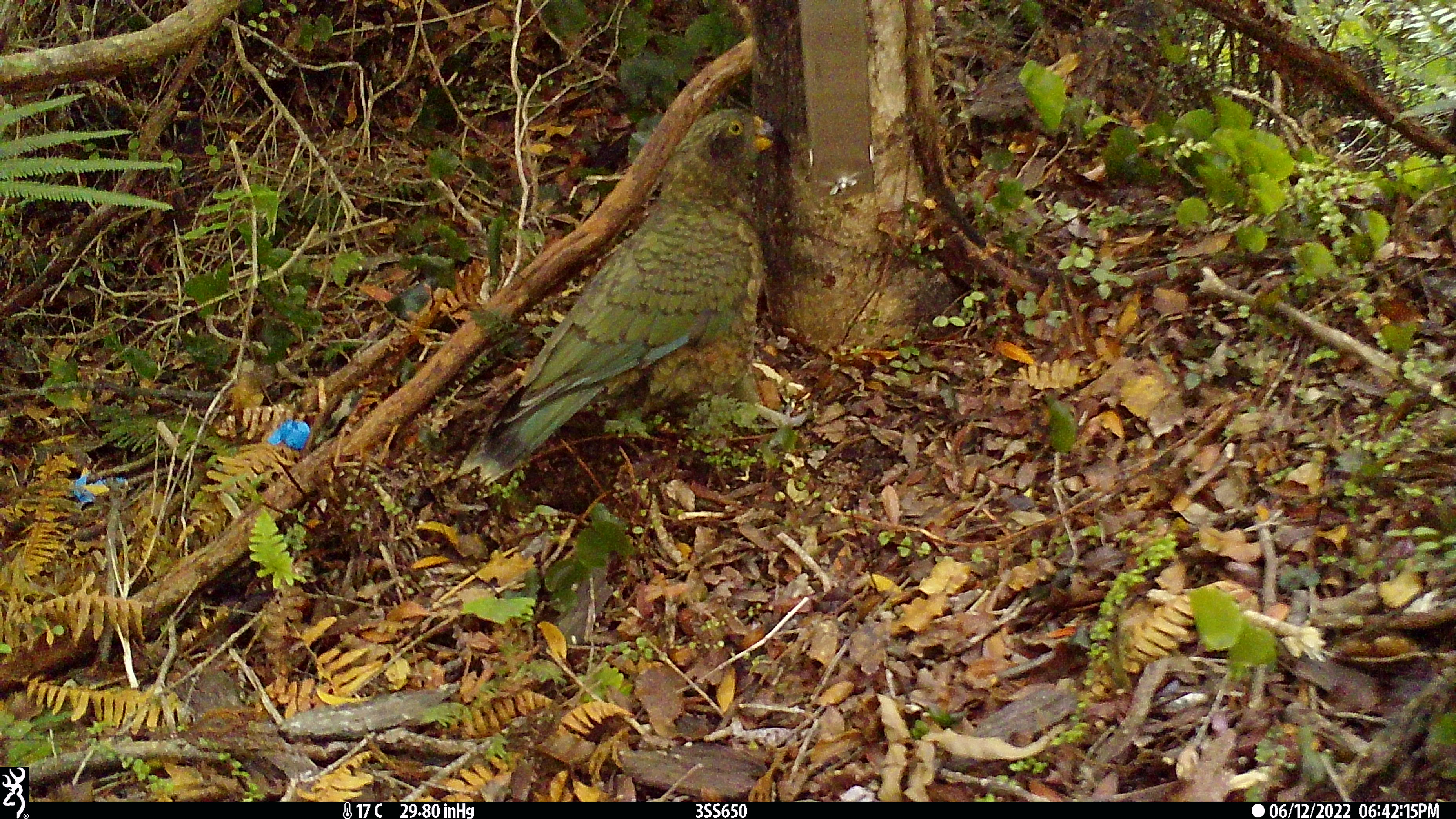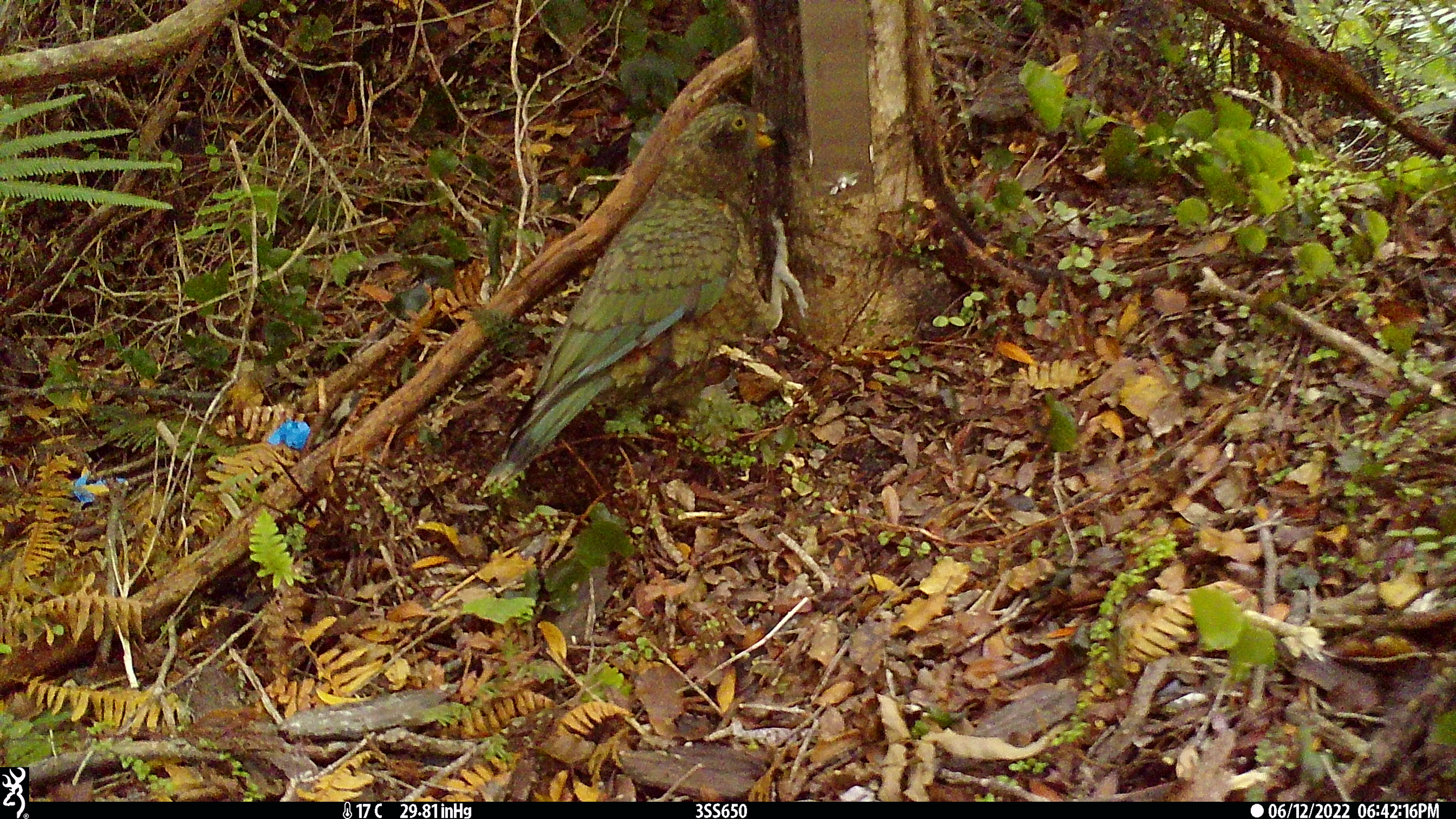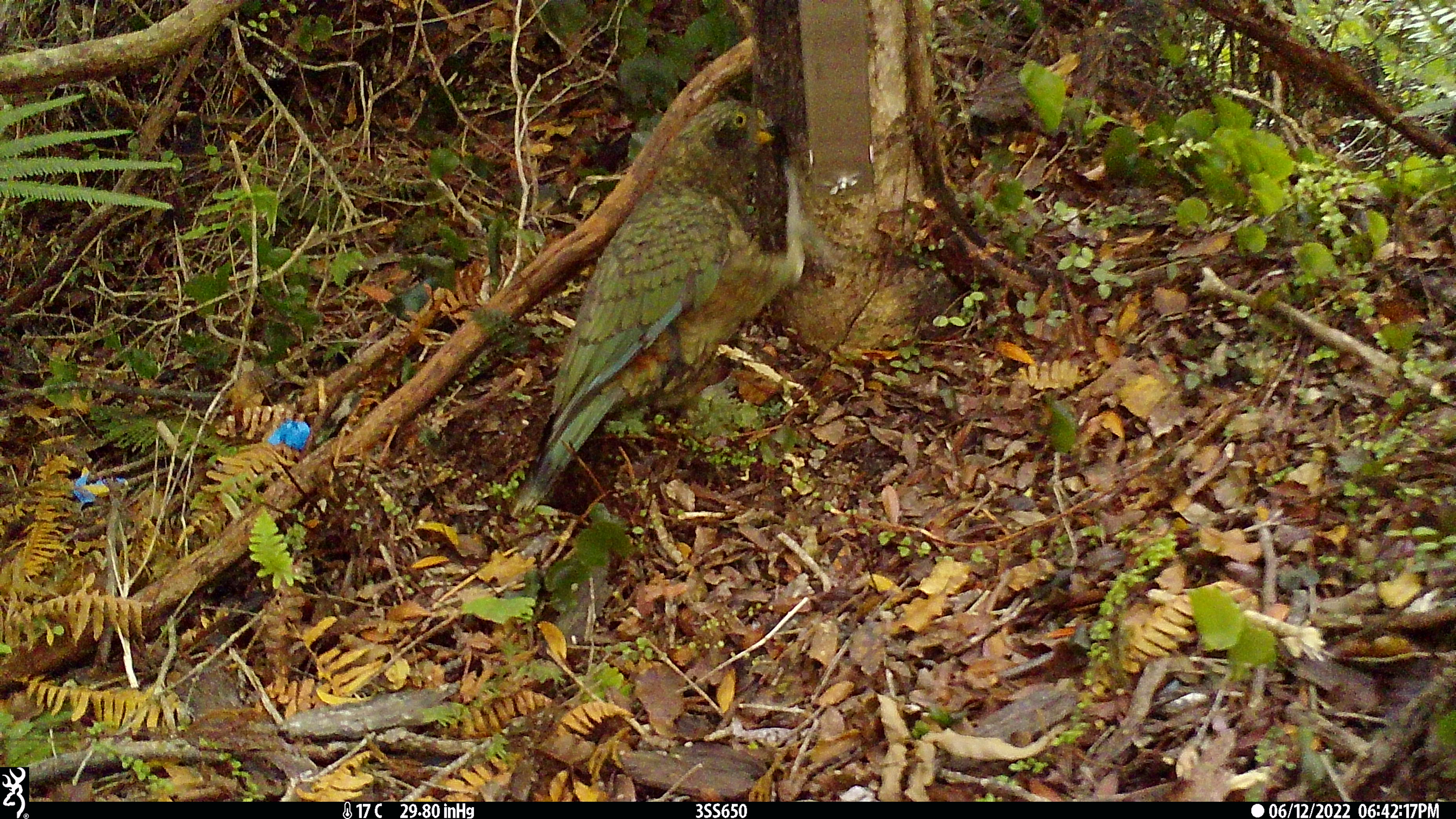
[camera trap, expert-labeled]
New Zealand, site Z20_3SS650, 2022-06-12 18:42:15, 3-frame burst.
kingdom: Animalia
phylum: Chordata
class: Aves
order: Psittaciformes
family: Strigopidae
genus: Nestor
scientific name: Nestor notabilis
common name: kea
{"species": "kea (Nestor notabilis)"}